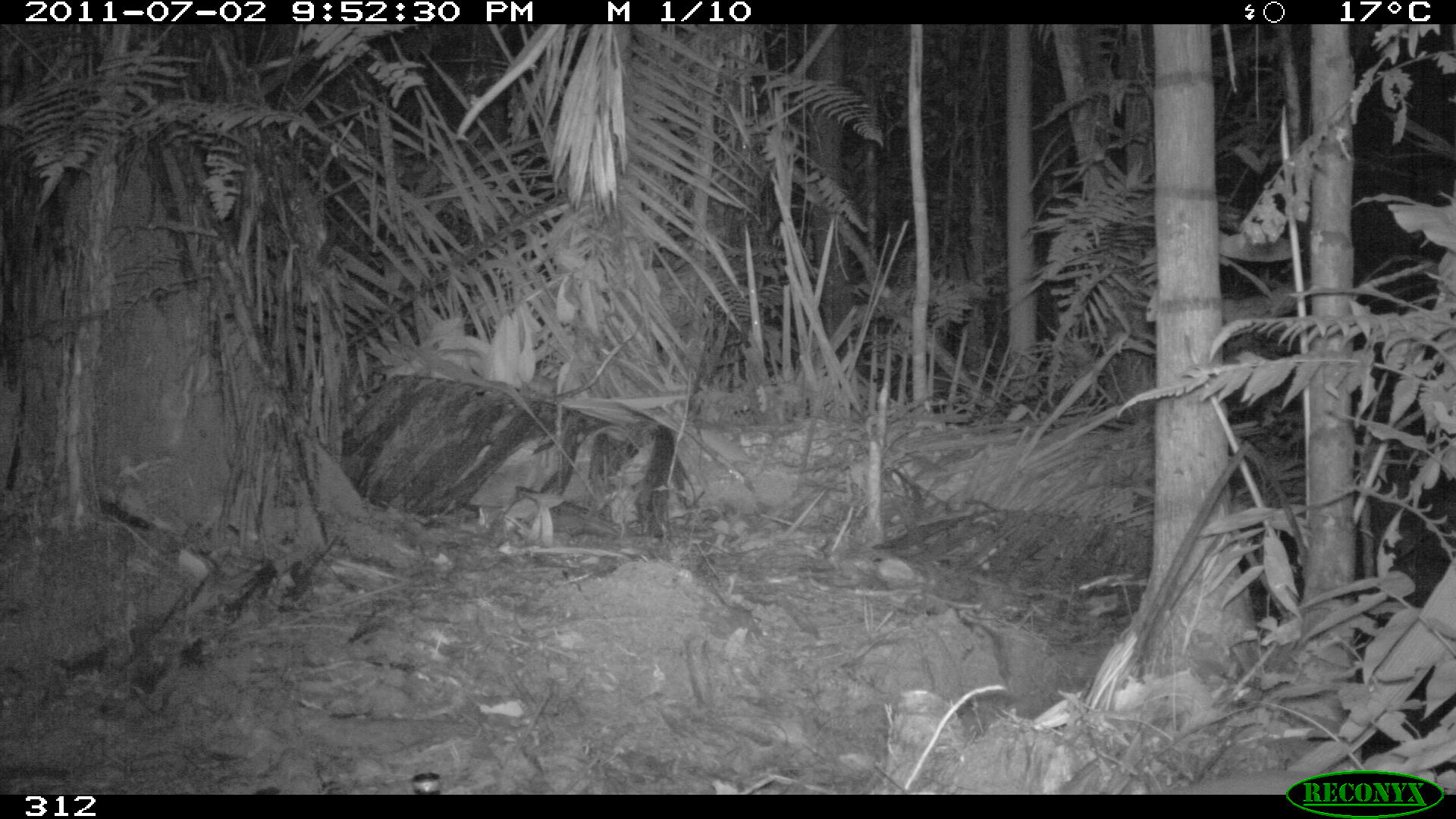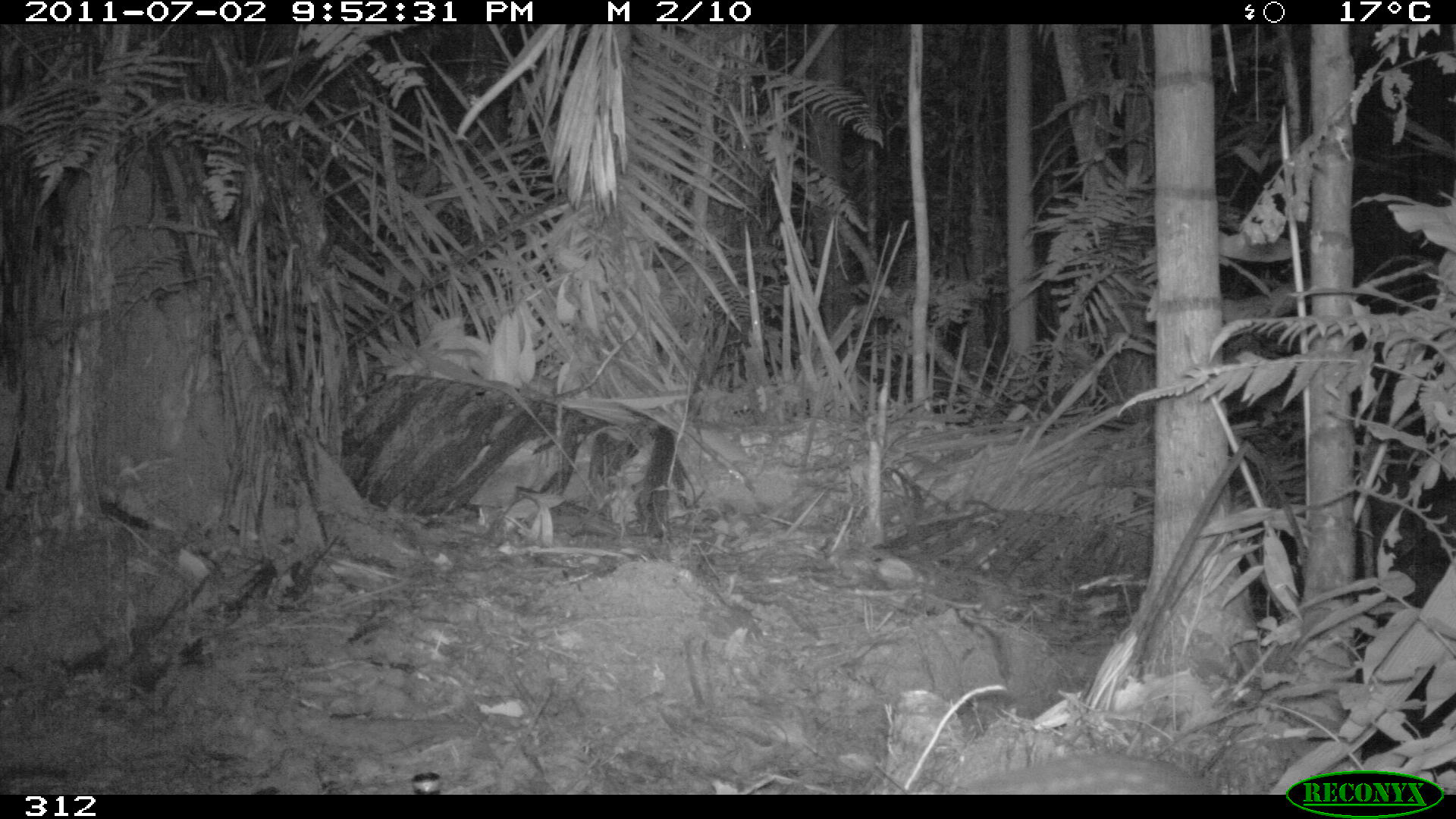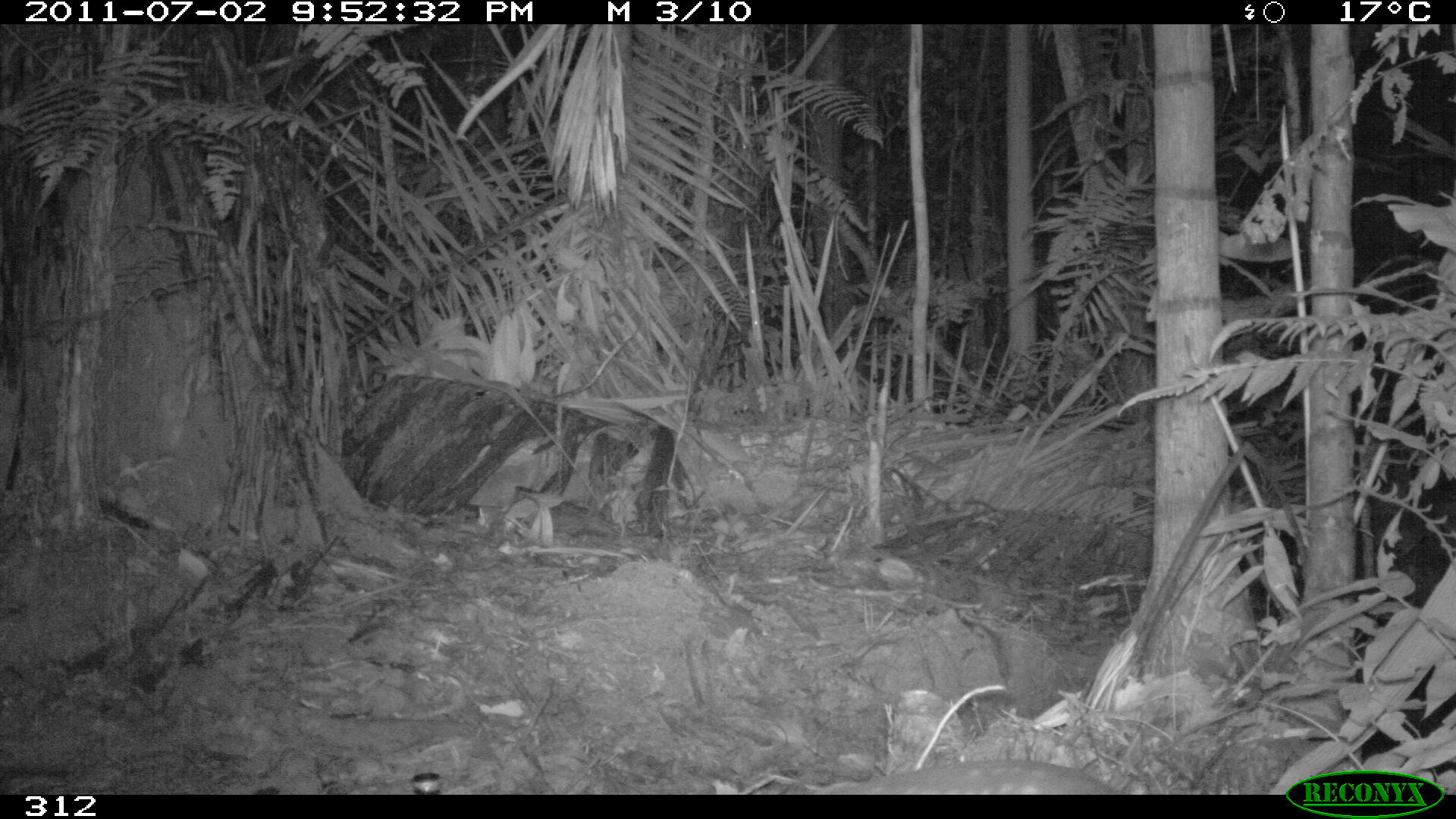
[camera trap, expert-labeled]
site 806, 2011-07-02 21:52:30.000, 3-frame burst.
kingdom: Animalia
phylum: Chordata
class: Mammalia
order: Rodentia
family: Cuniculidae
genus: Cuniculus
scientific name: Cuniculus paca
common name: spotted paca